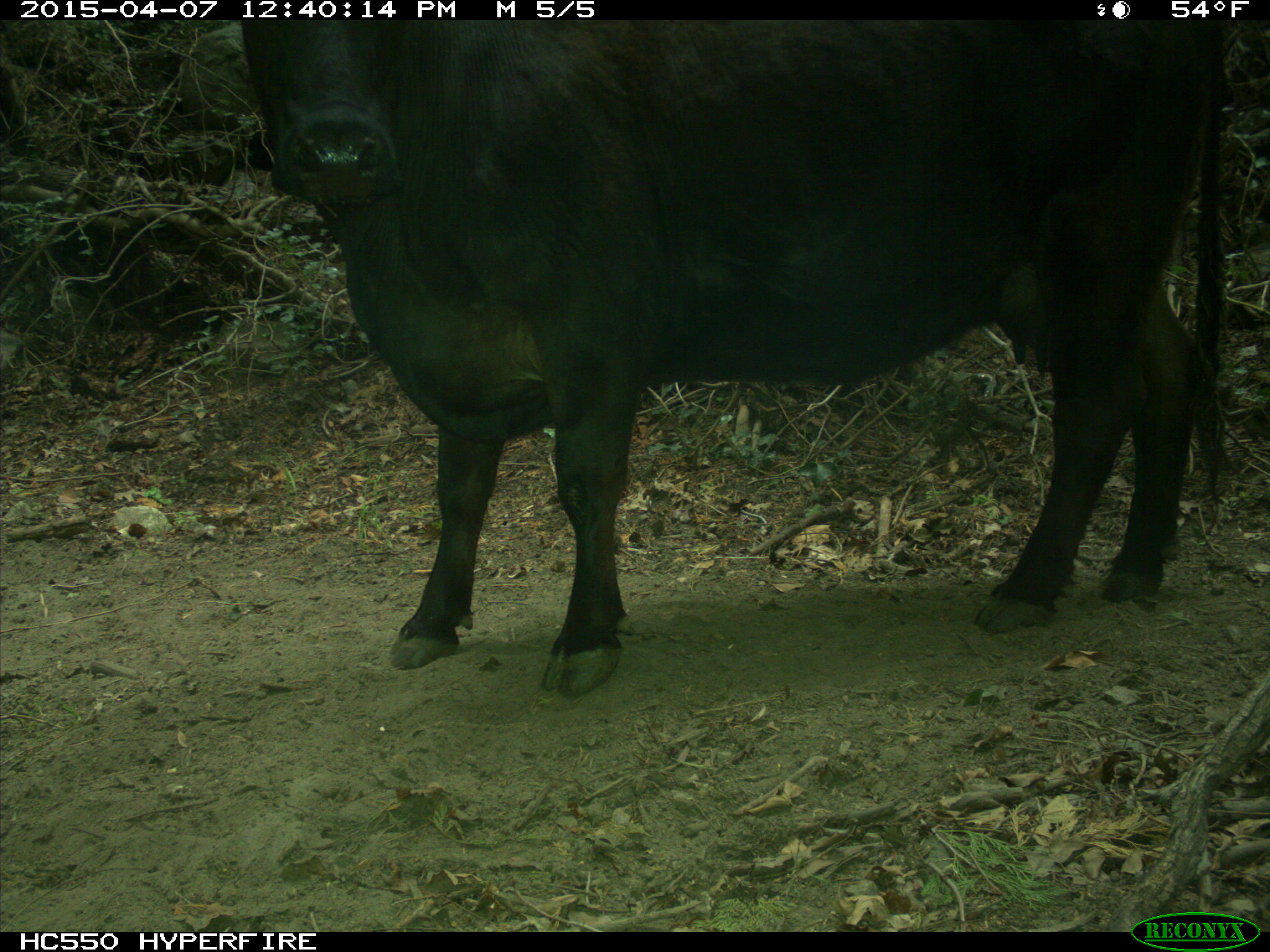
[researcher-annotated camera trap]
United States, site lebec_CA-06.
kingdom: Animalia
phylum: Chordata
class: Mammalia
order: Artiodactyla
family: Bovidae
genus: Bos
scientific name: Bos taurus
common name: domestic cow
Bos taurus (domestic cow).